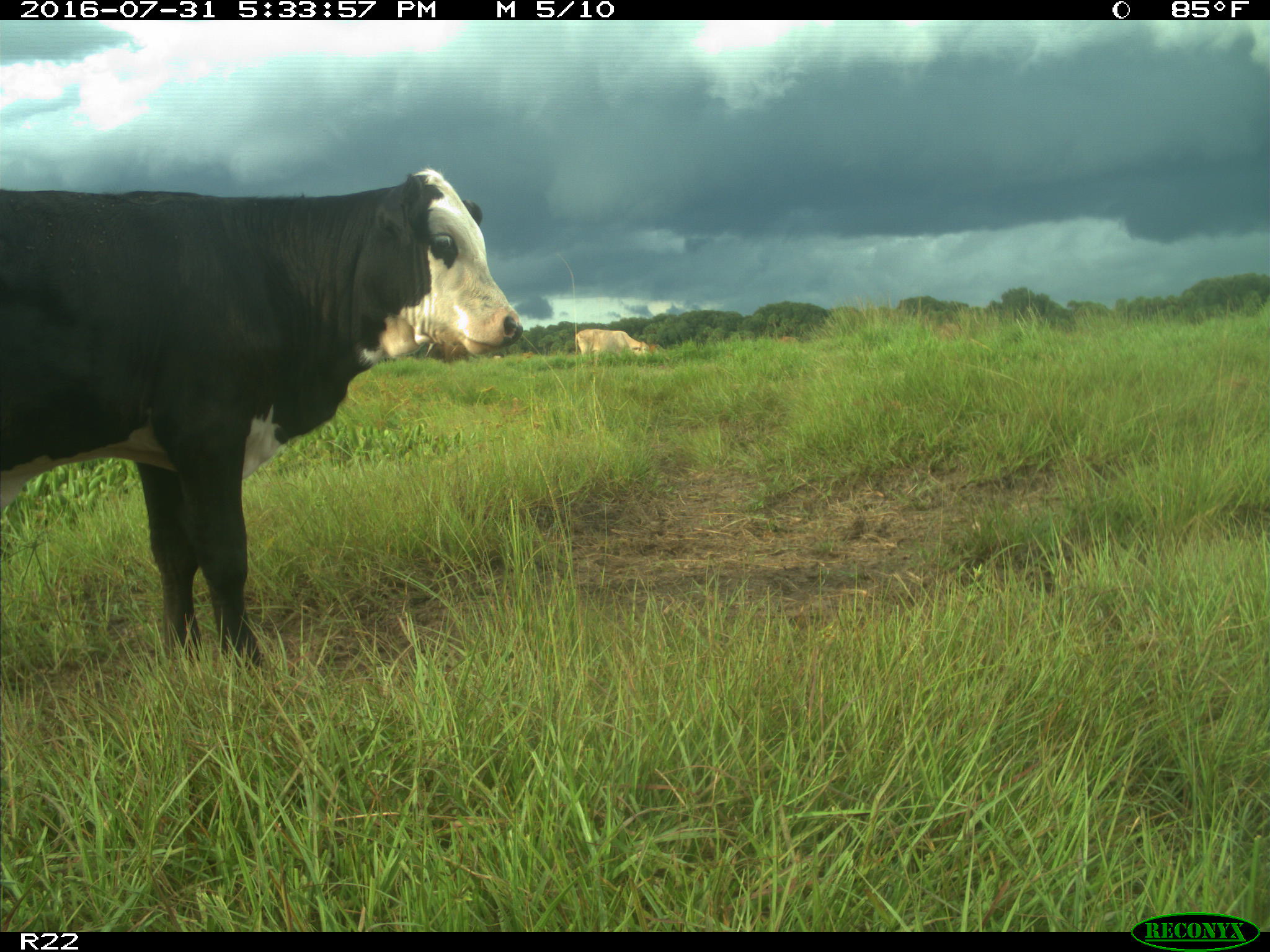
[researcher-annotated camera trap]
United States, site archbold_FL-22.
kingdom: Animalia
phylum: Chordata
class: Mammalia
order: Artiodactyla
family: Bovidae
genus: Bos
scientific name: Bos taurus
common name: domestic cow